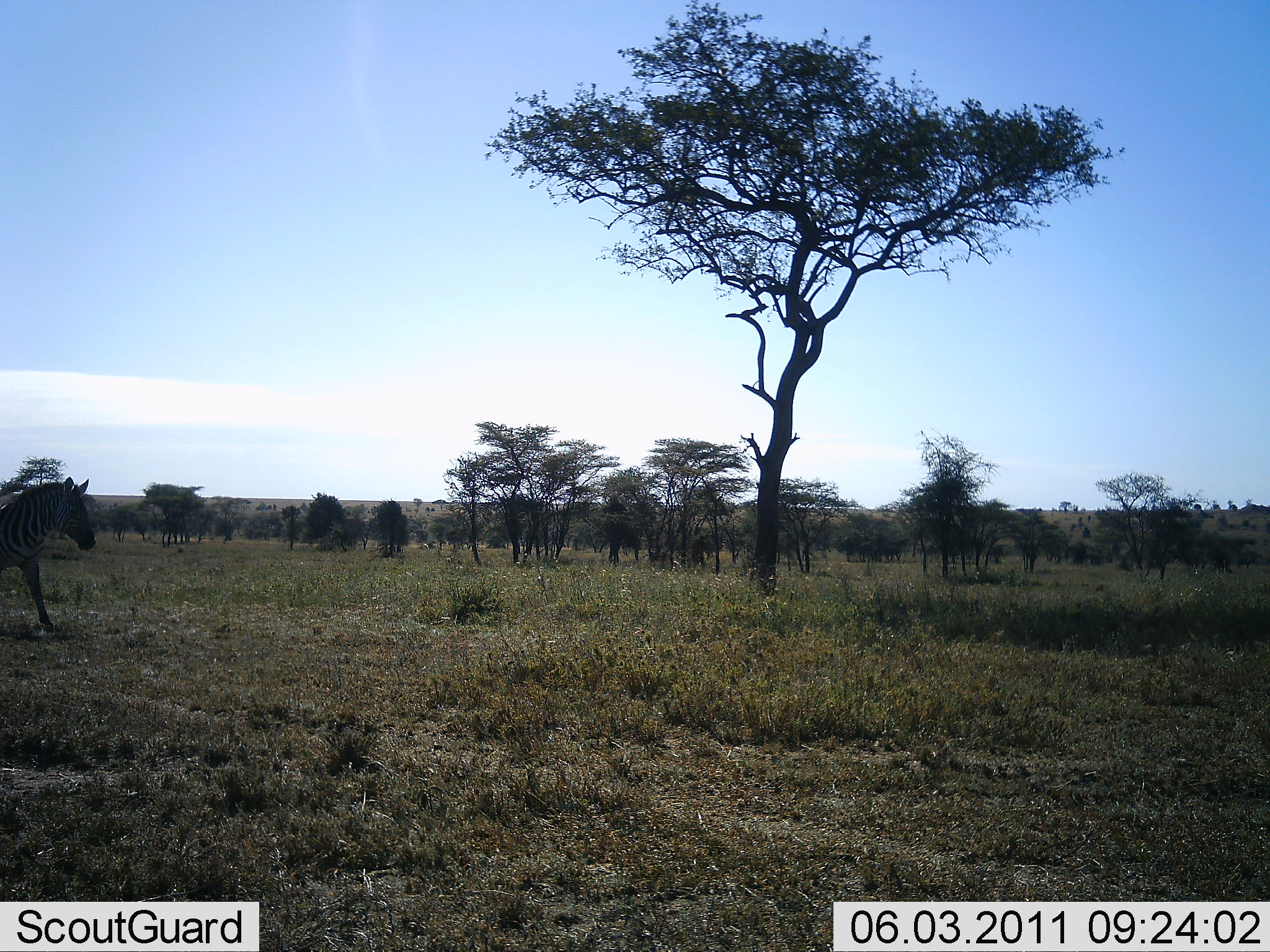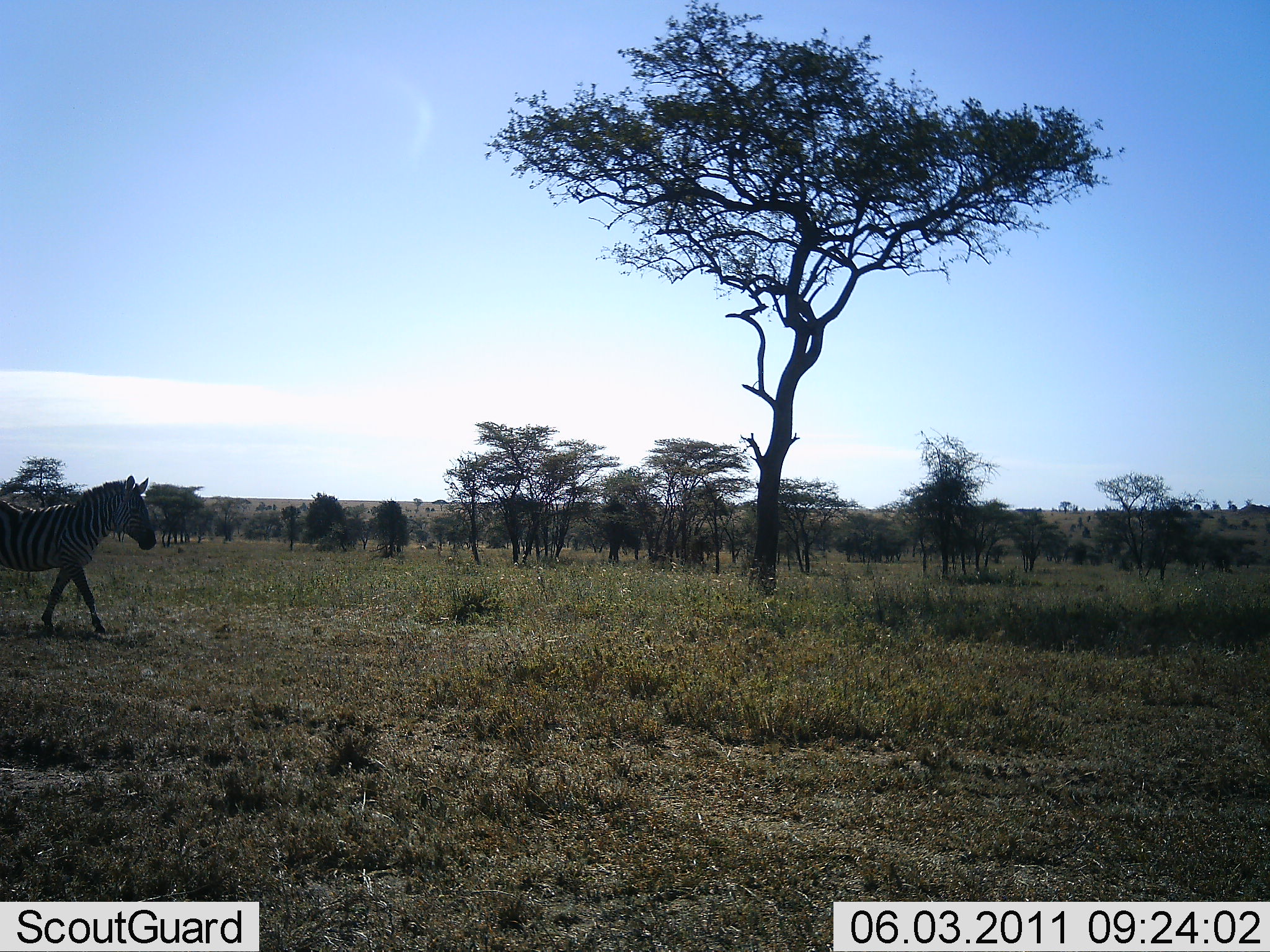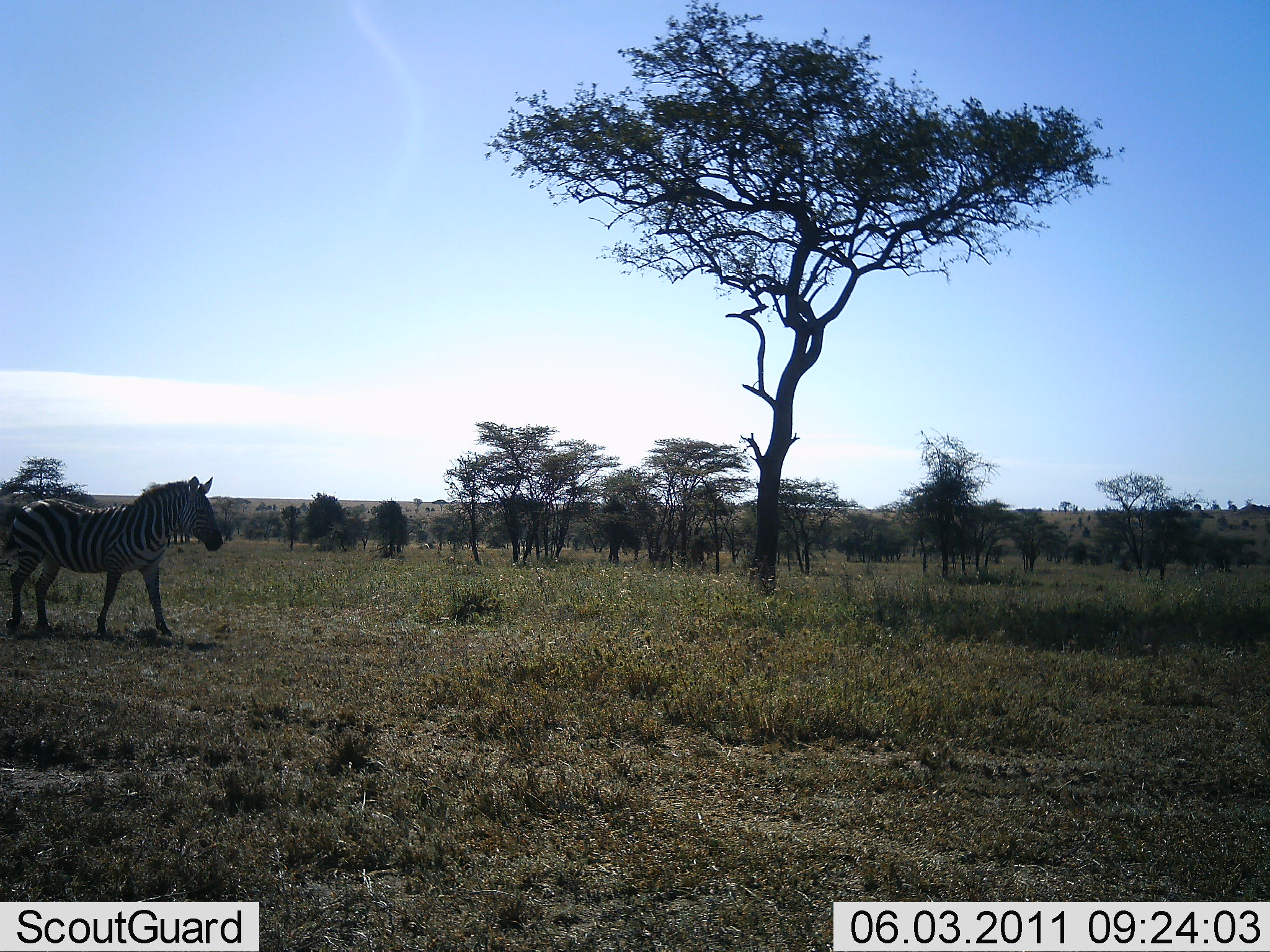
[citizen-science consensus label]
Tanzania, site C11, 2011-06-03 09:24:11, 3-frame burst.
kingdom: Animalia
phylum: Chordata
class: Mammalia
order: Perissodactyla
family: Equidae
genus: Equus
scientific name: Equus quagga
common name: plains zebra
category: zebra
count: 1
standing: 0%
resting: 0%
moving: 92%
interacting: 0%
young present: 0%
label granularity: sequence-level